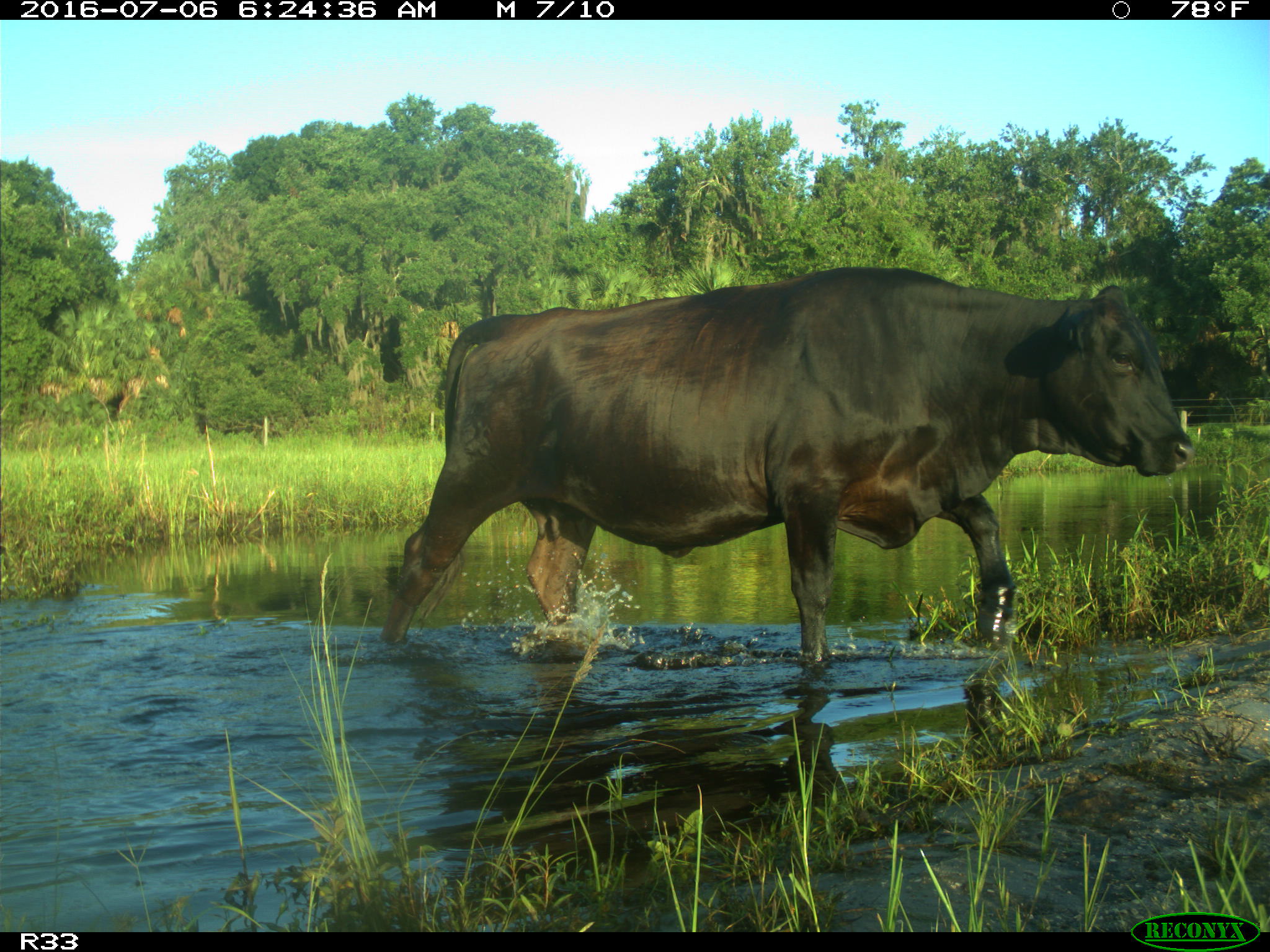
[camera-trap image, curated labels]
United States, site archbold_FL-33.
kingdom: Animalia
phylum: Chordata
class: Mammalia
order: Artiodactyla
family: Bovidae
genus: Bos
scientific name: Bos taurus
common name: domestic cow